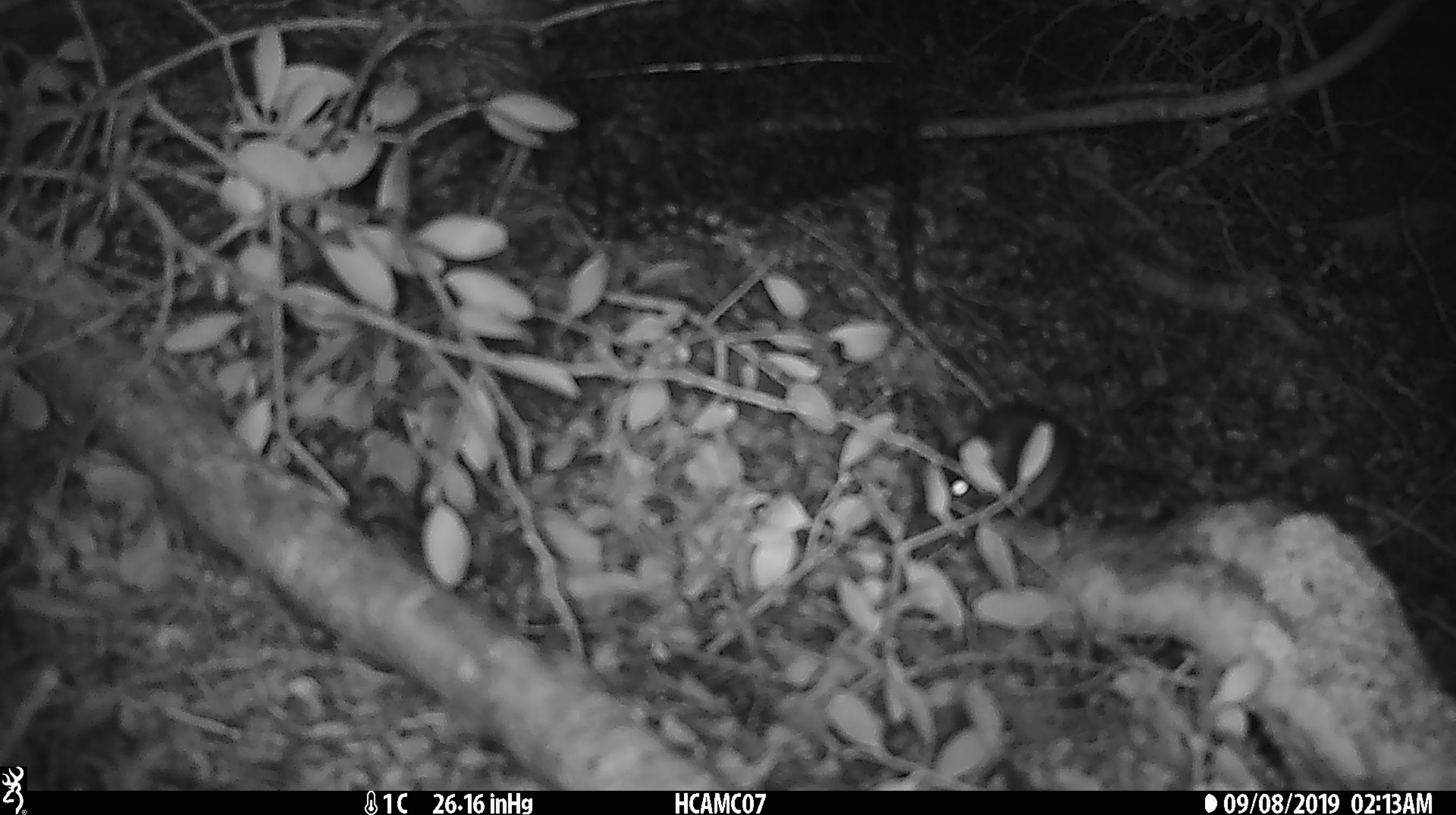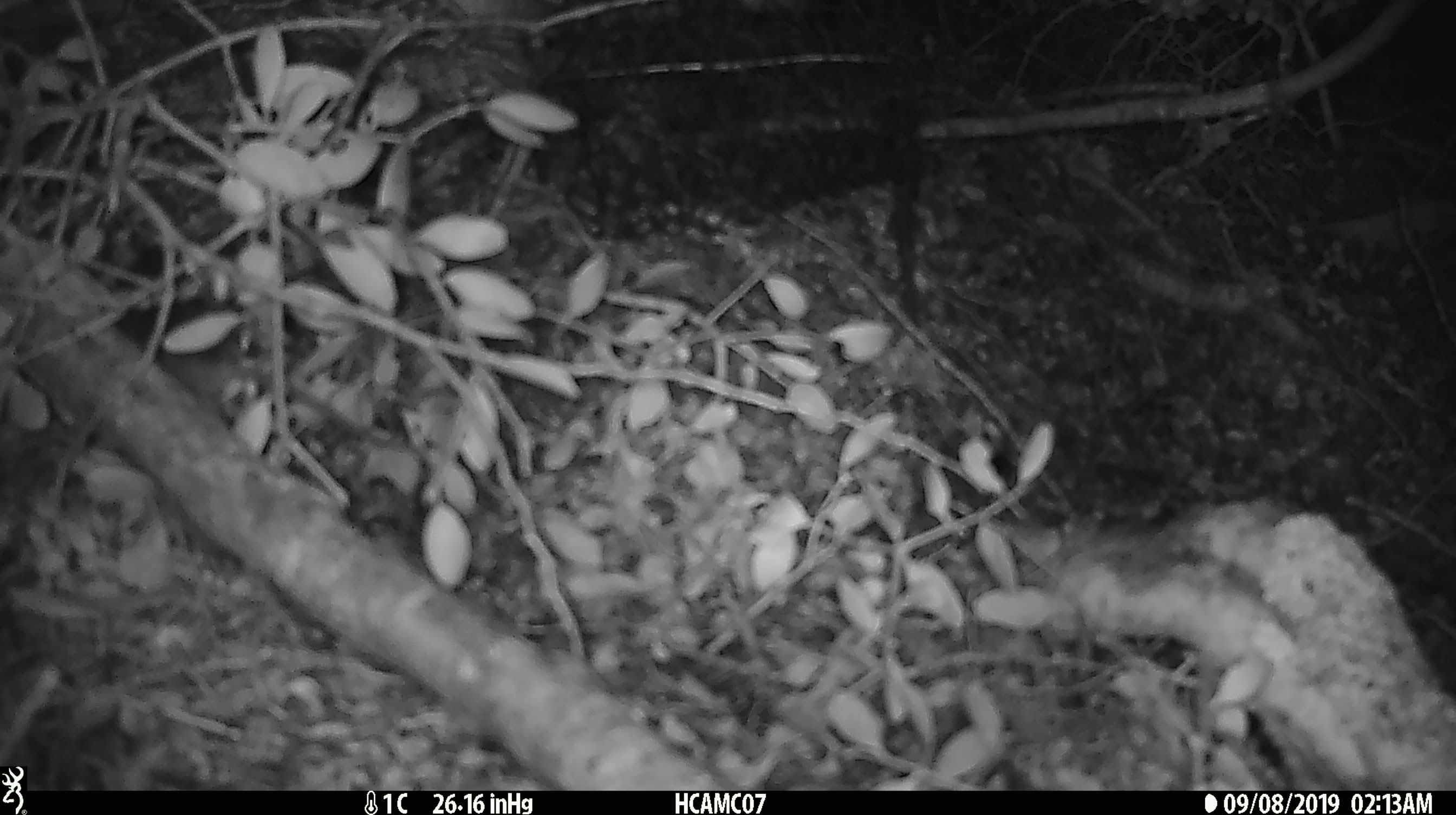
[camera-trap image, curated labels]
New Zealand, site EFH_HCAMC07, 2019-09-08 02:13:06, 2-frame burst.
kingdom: Animalia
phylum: Chordata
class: Mammalia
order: Rodentia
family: Muridae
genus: Mus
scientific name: Mus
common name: mouse